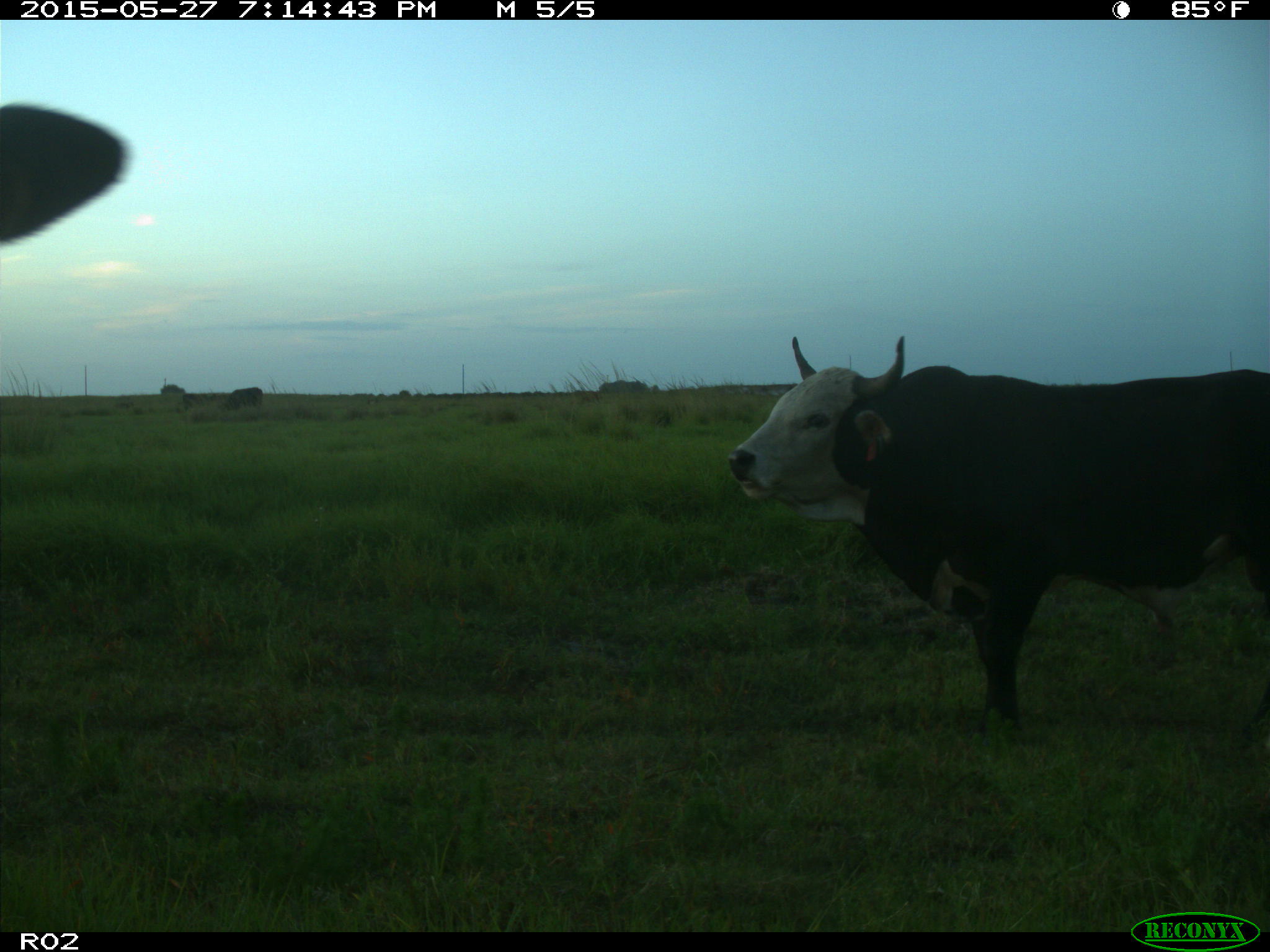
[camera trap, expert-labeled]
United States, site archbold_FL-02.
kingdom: Animalia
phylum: Chordata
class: Mammalia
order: Artiodactyla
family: Bovidae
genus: Bos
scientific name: Bos taurus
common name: domestic cow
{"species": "Bos taurus (domestic cow)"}